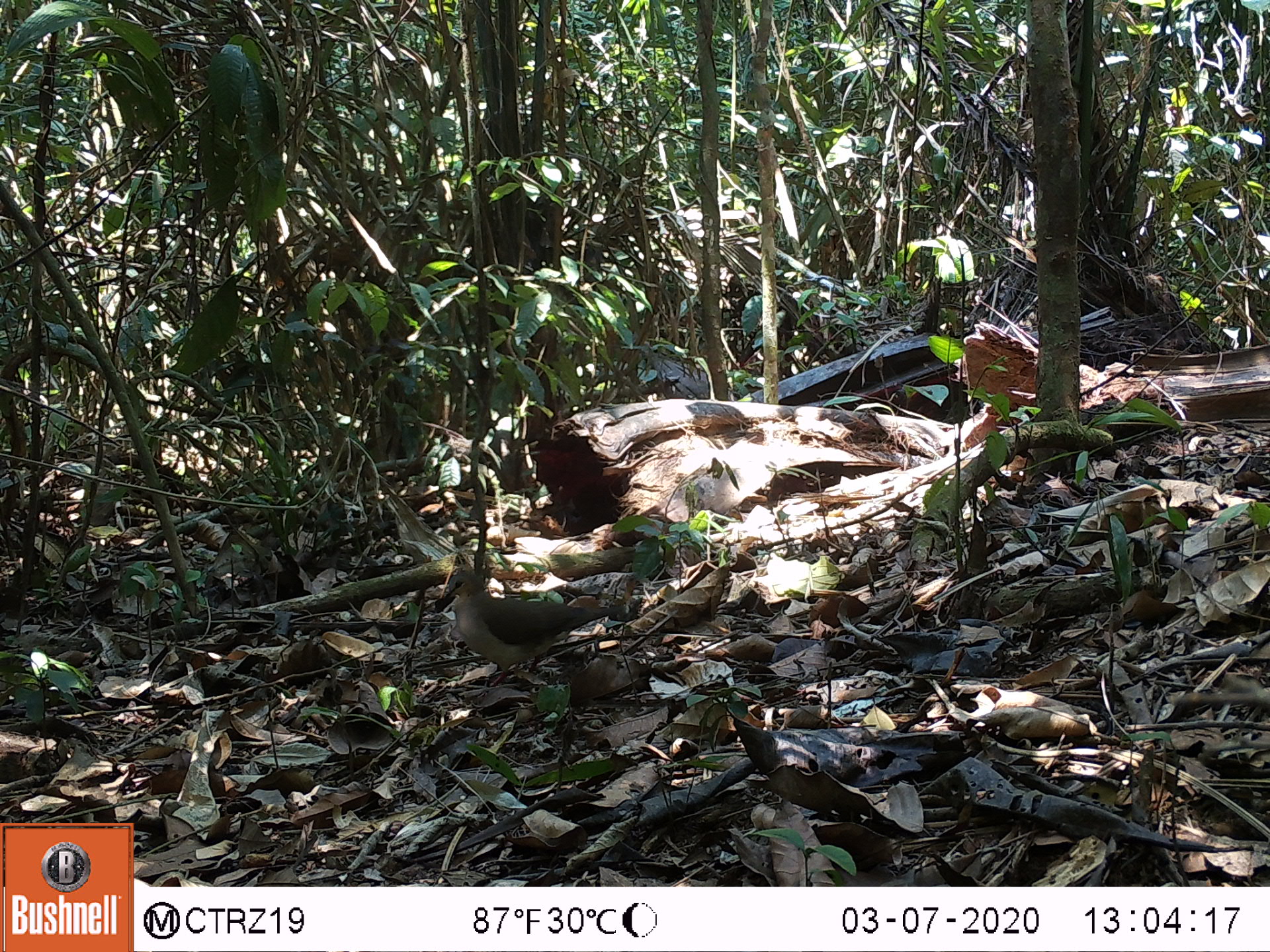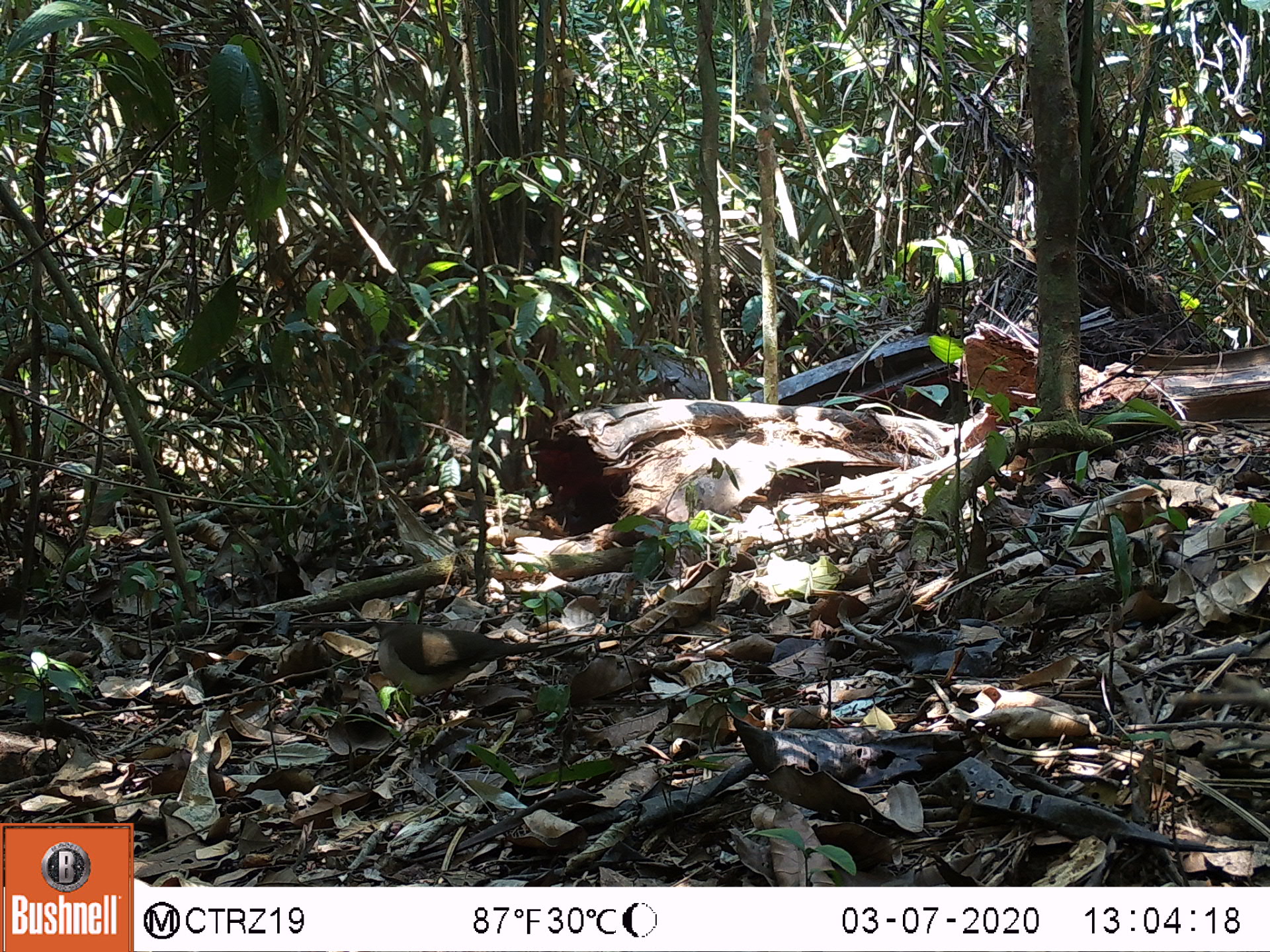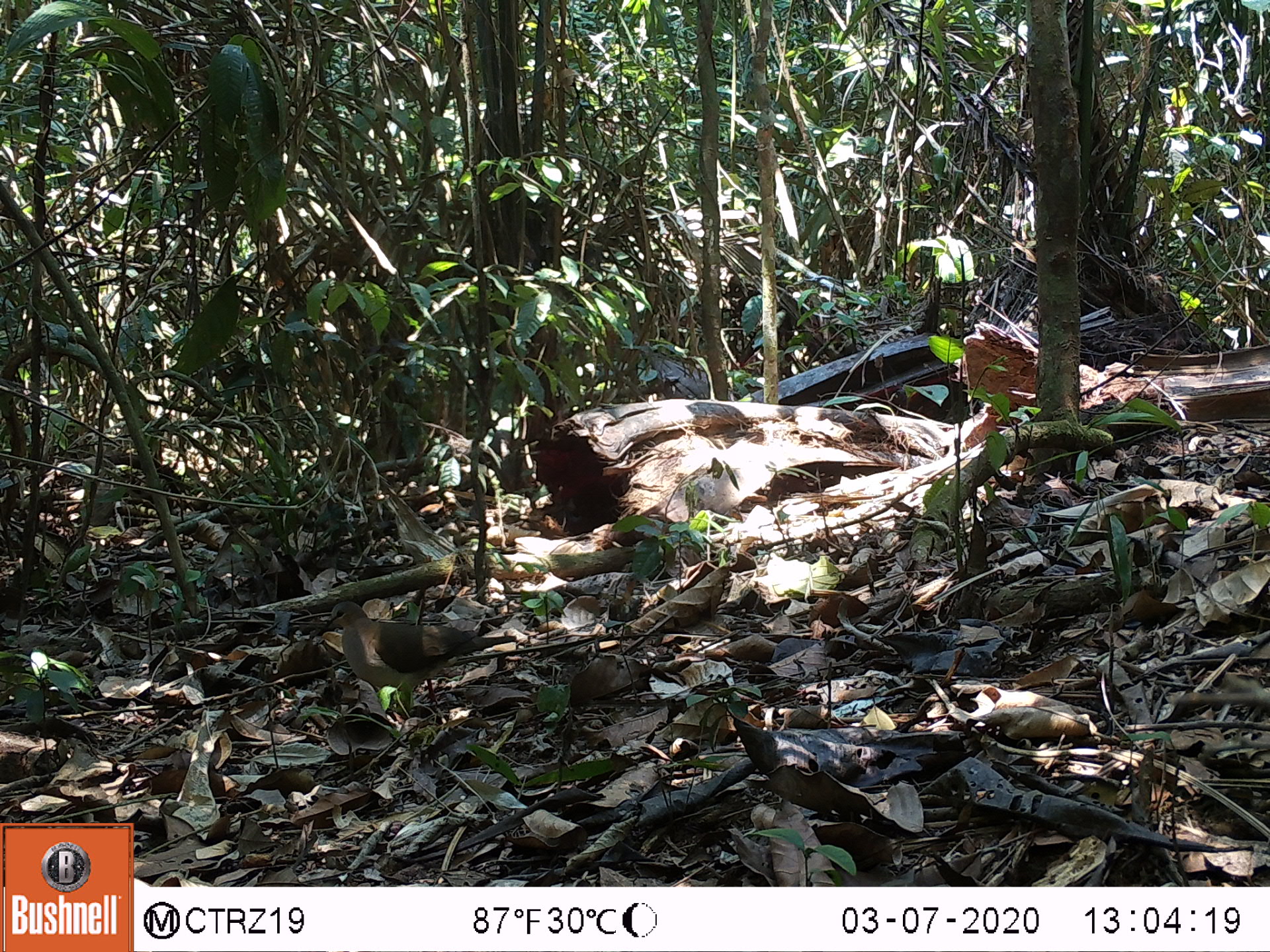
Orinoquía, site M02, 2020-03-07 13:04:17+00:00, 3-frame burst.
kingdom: Animalia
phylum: Chordata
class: Aves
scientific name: Aves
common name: bird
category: unknown bird